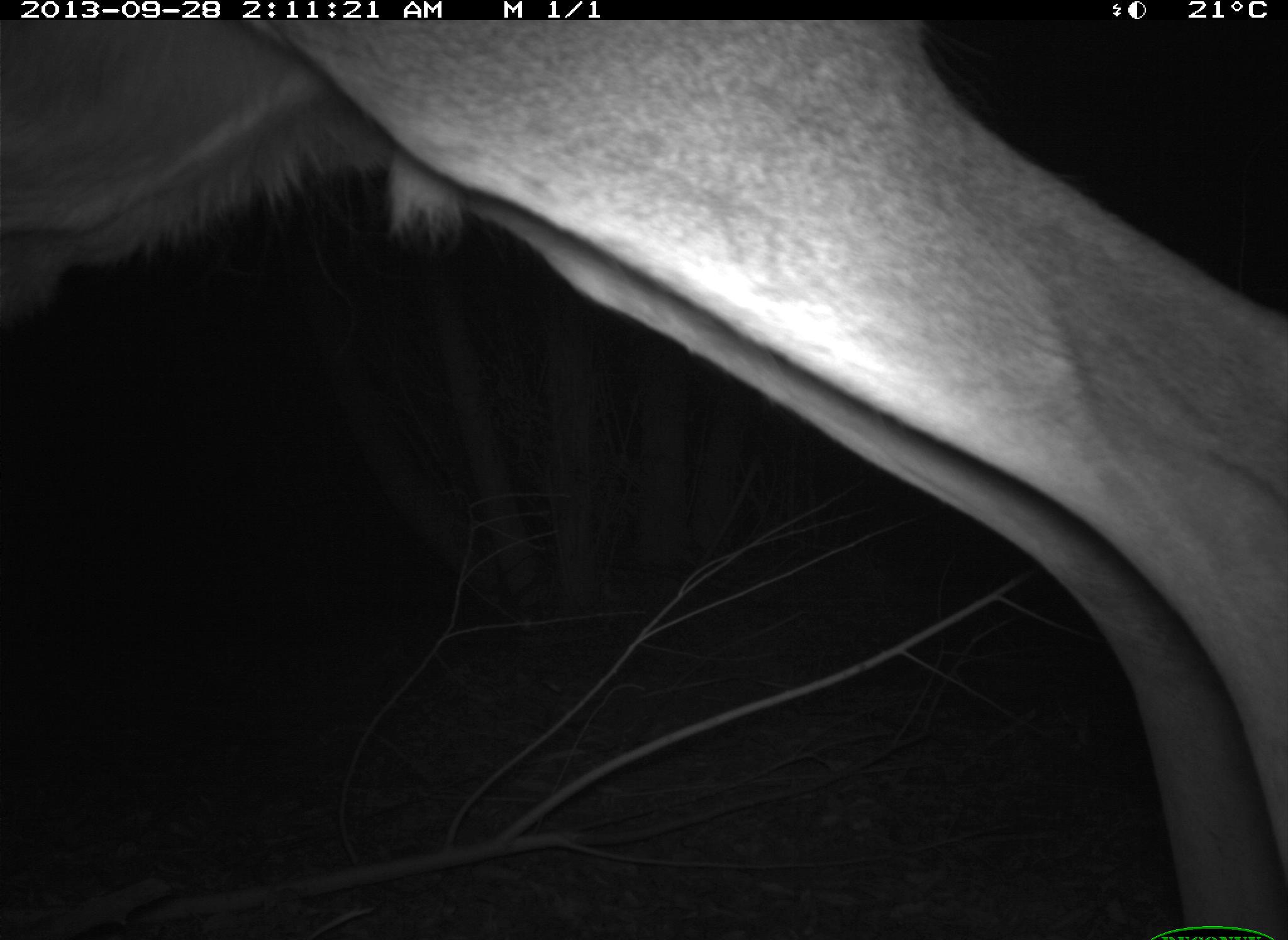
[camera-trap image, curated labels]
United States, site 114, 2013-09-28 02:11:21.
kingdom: Animalia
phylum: Chordata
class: Mammalia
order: Artiodactyla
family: Cervidae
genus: Odocoileus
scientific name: Odocoileus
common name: deer